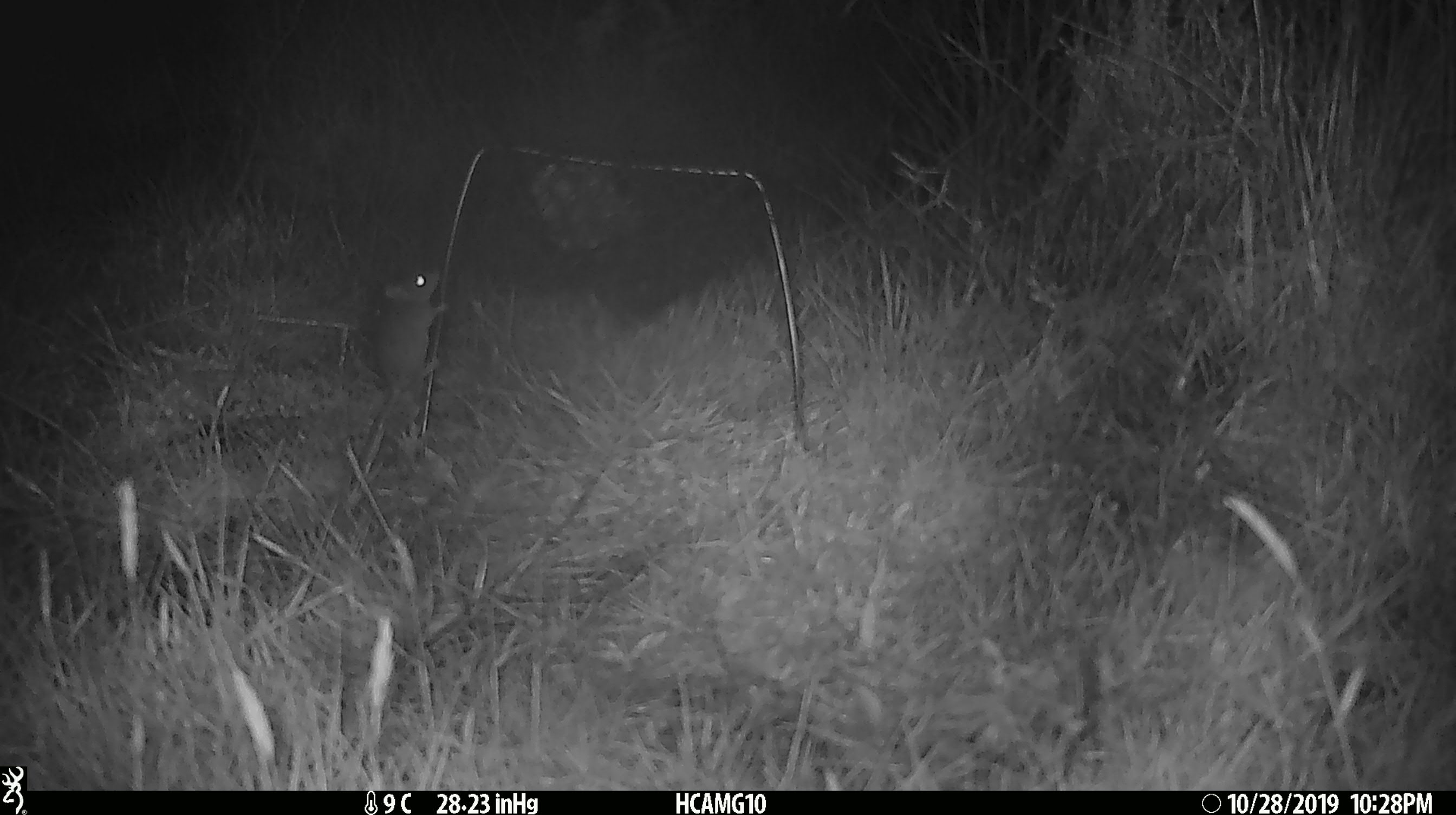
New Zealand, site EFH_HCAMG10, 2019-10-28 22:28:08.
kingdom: Animalia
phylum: Chordata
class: Mammalia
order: Rodentia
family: Muridae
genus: Mus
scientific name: Mus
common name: mouse